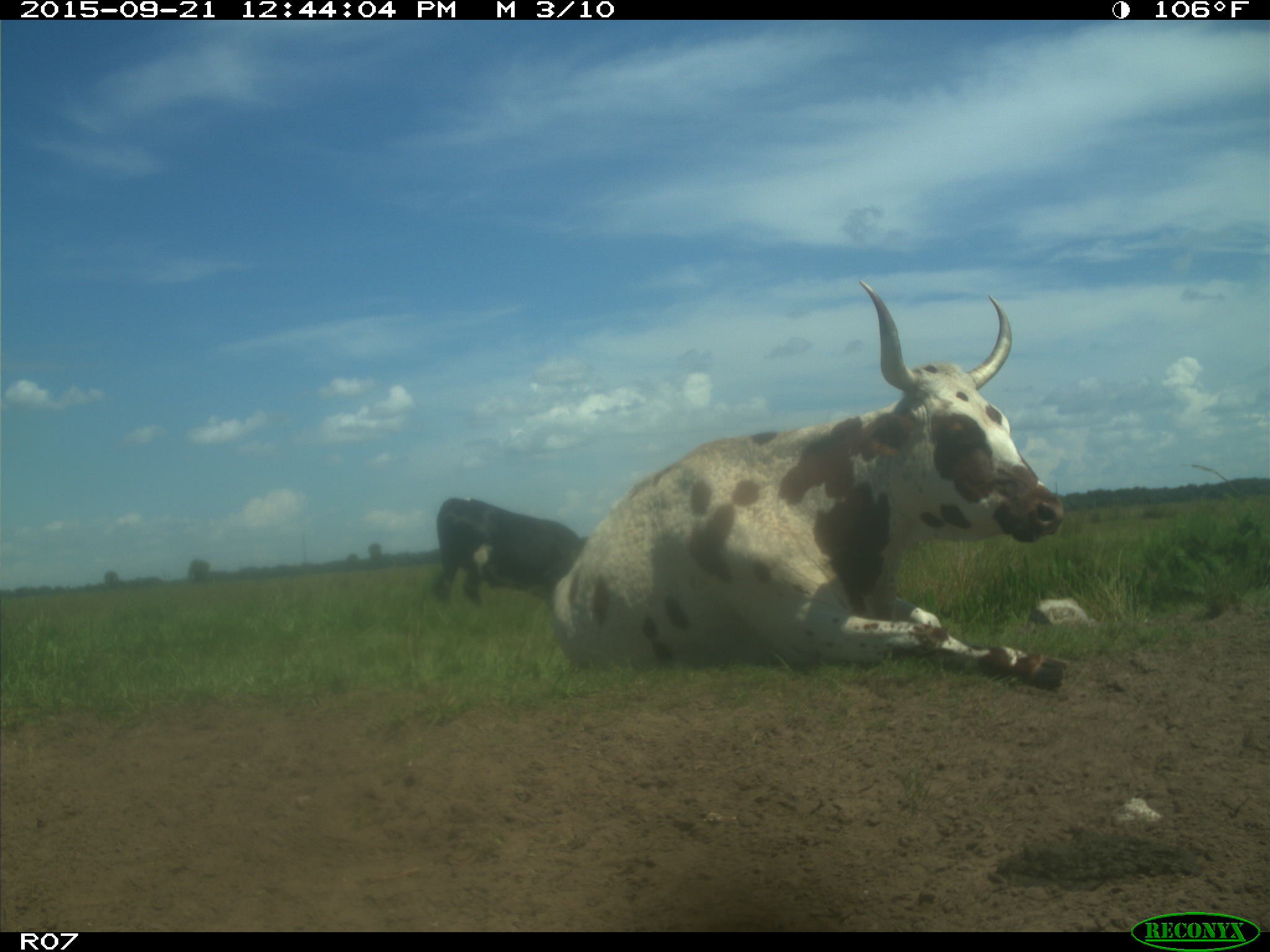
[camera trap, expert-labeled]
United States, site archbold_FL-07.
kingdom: Animalia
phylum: Chordata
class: Mammalia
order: Artiodactyla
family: Bovidae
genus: Bos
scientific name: Bos taurus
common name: domestic cow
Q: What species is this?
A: Bos taurus (domestic cow).